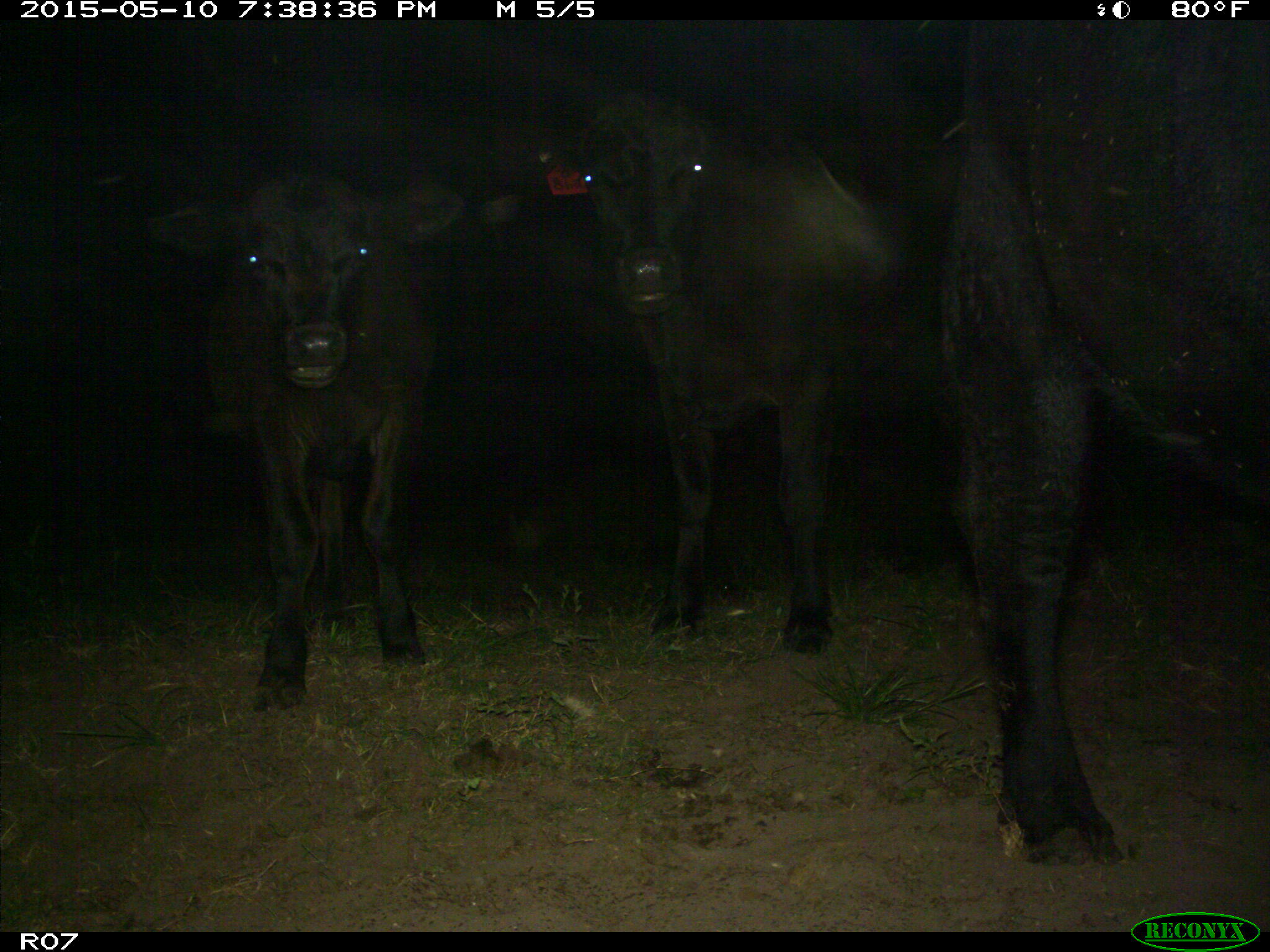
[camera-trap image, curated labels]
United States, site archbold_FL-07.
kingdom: Animalia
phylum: Chordata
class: Mammalia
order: Artiodactyla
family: Bovidae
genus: Bos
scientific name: Bos taurus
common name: domestic cow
Bos taurus (domestic cow).